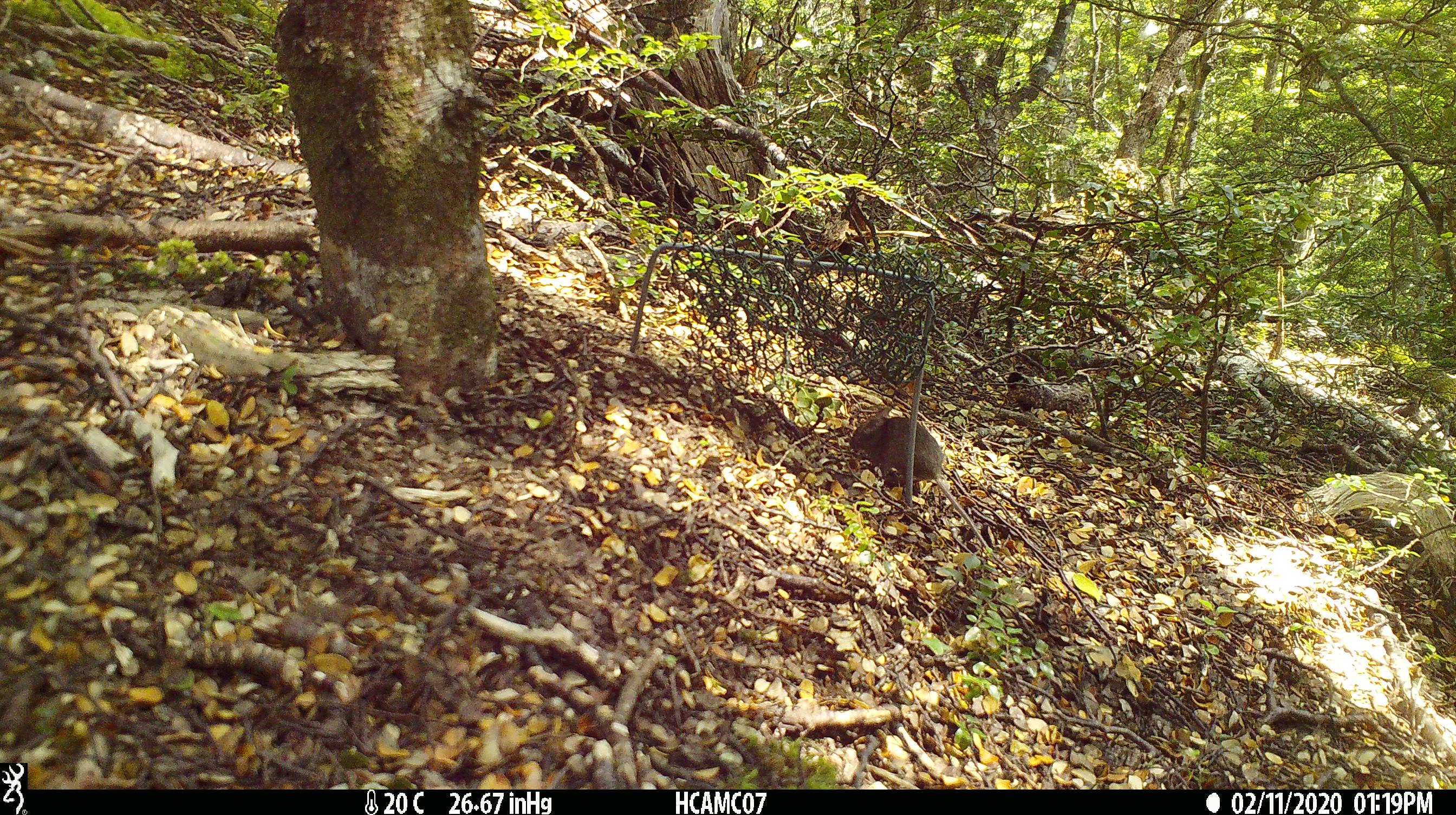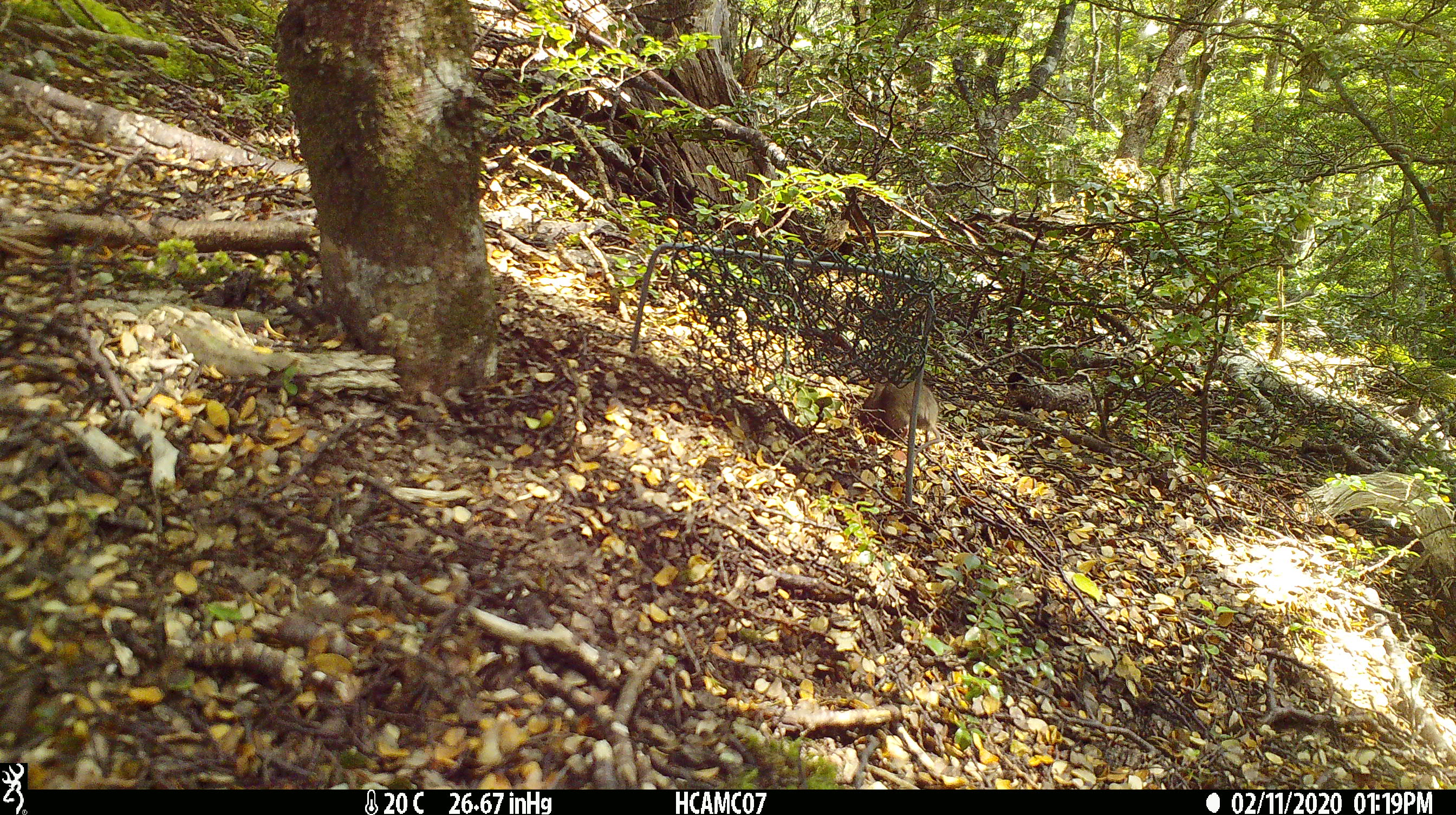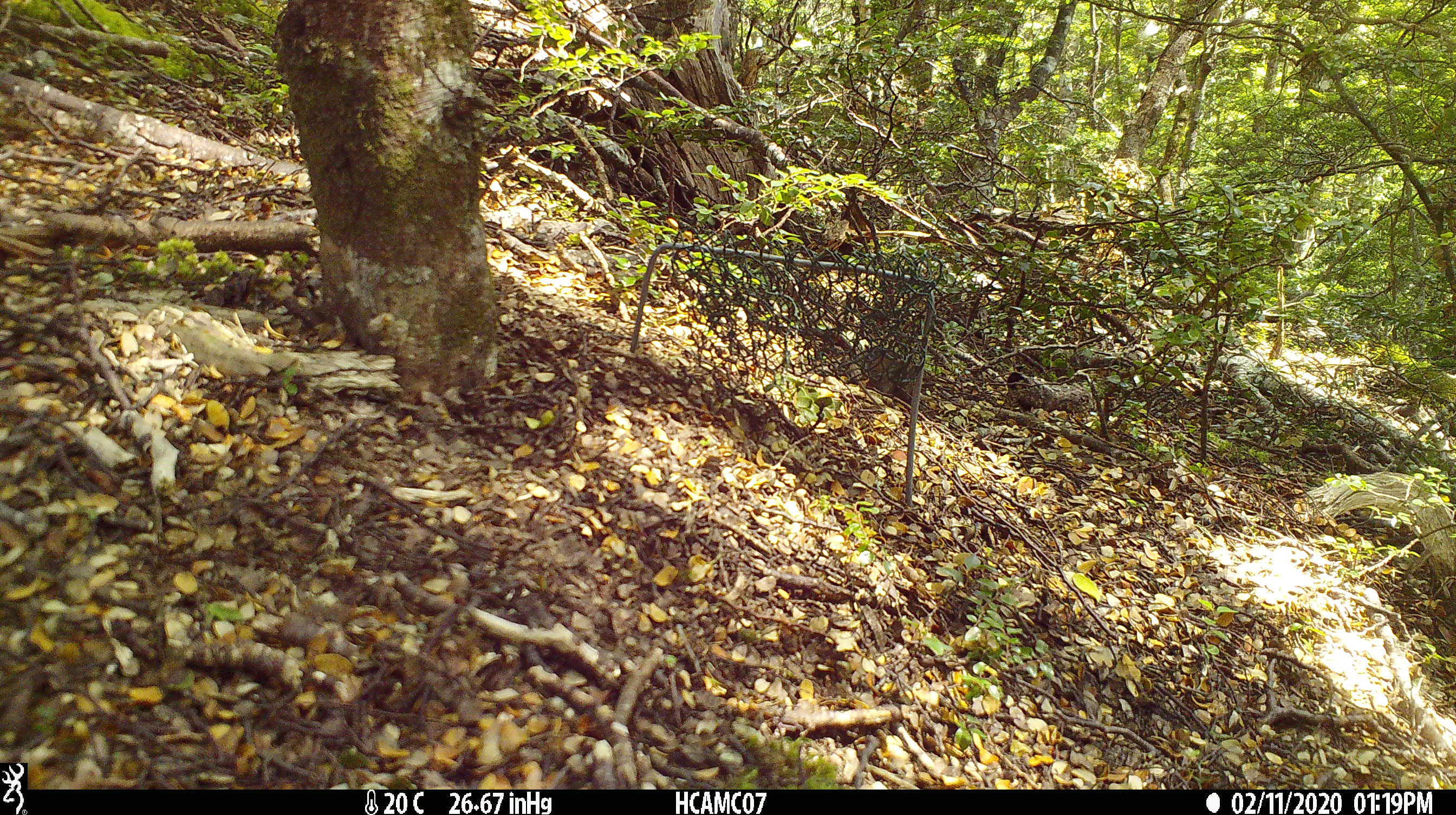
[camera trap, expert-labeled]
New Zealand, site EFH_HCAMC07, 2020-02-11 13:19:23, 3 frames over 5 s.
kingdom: Animalia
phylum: Chordata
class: Mammalia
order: Rodentia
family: Muridae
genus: Mus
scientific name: Mus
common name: mouse